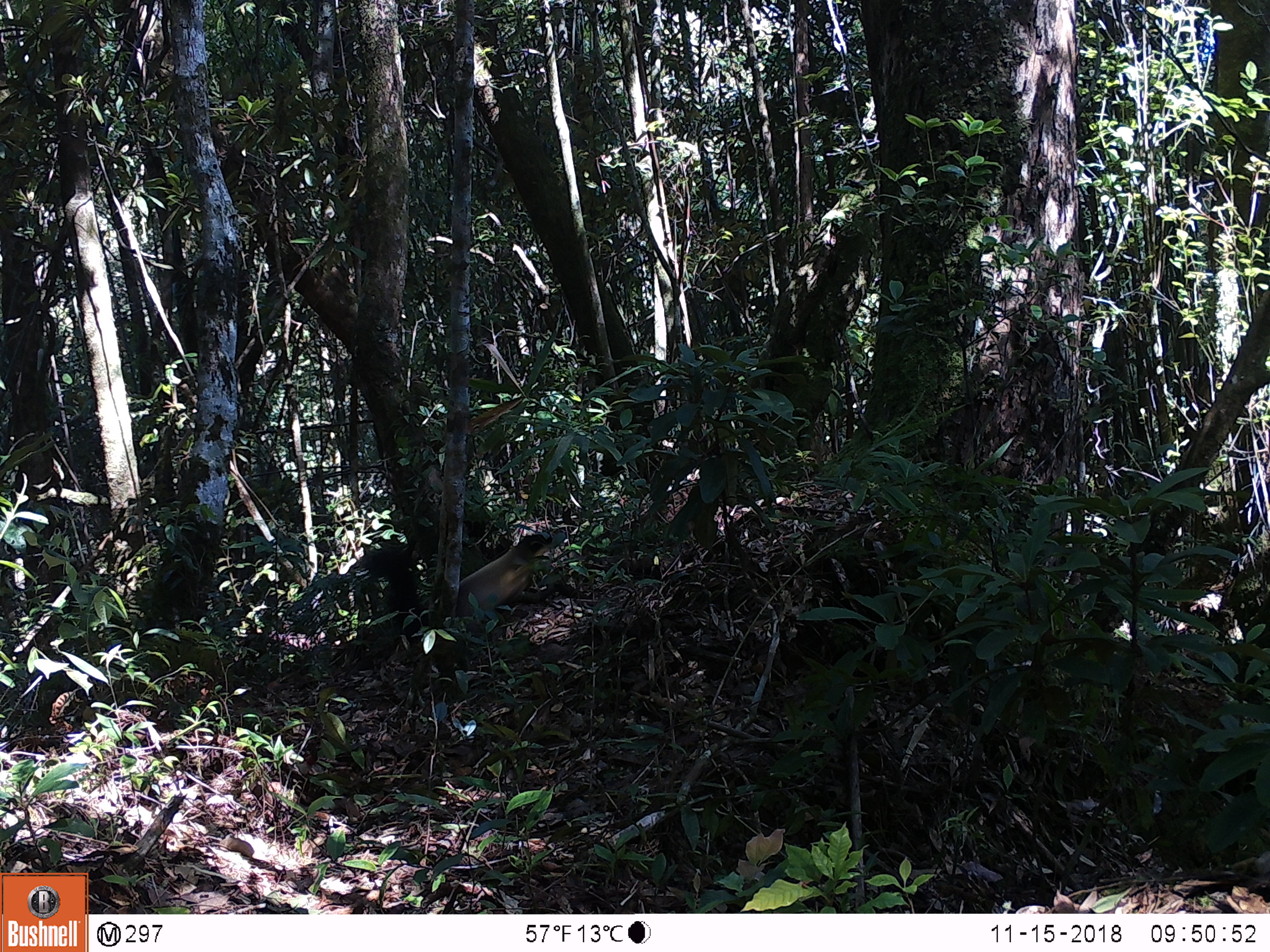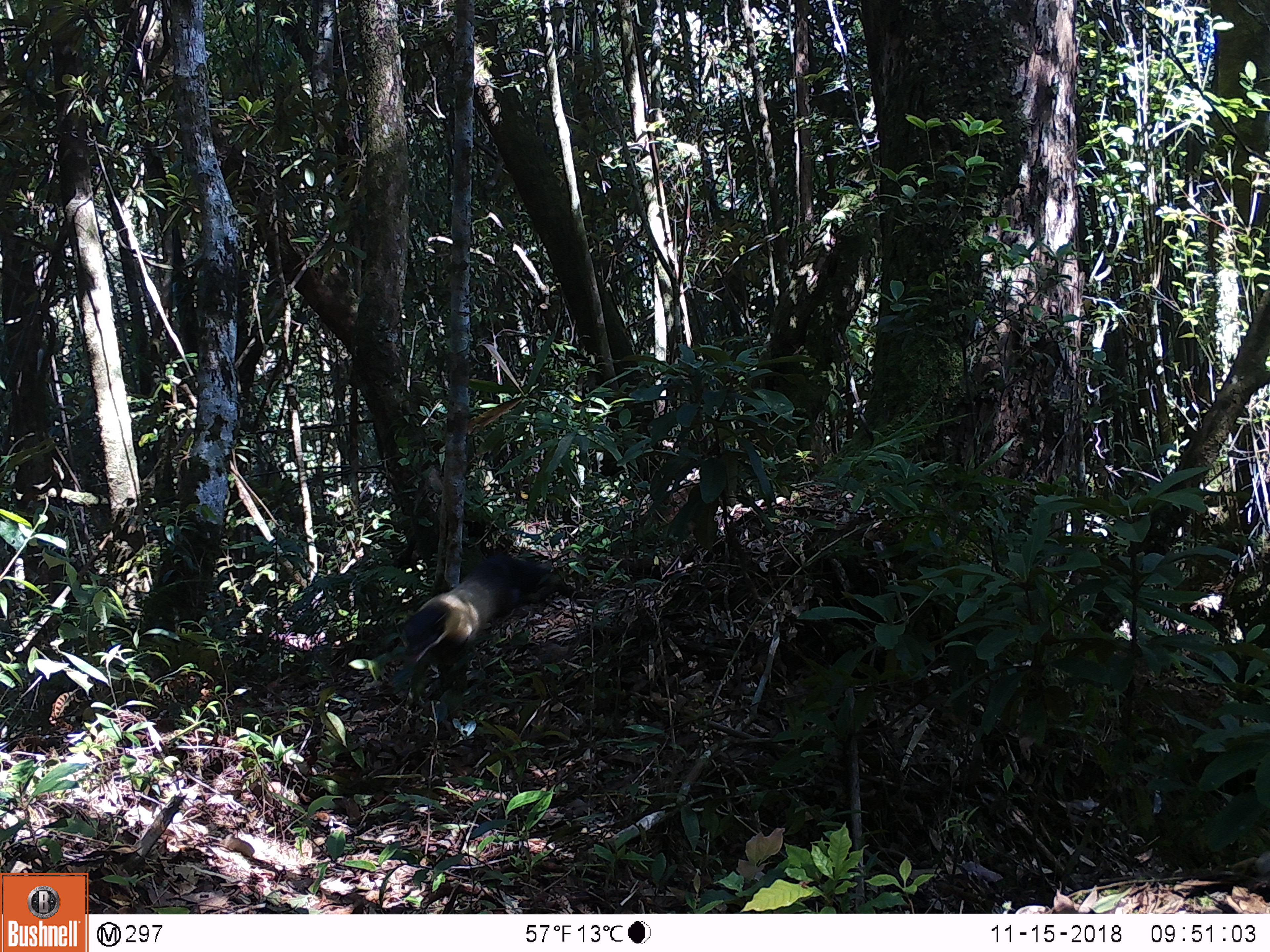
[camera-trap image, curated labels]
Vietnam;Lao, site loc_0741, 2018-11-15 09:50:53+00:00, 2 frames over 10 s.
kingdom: Animalia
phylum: Chordata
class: Mammalia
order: Carnivora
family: Mustelidae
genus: Martes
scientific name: Martes flavigula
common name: yellow-throated marten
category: yellow throated marten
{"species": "yellow throated marten (yellow-throated marten) (Martes flavigula)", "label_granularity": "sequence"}